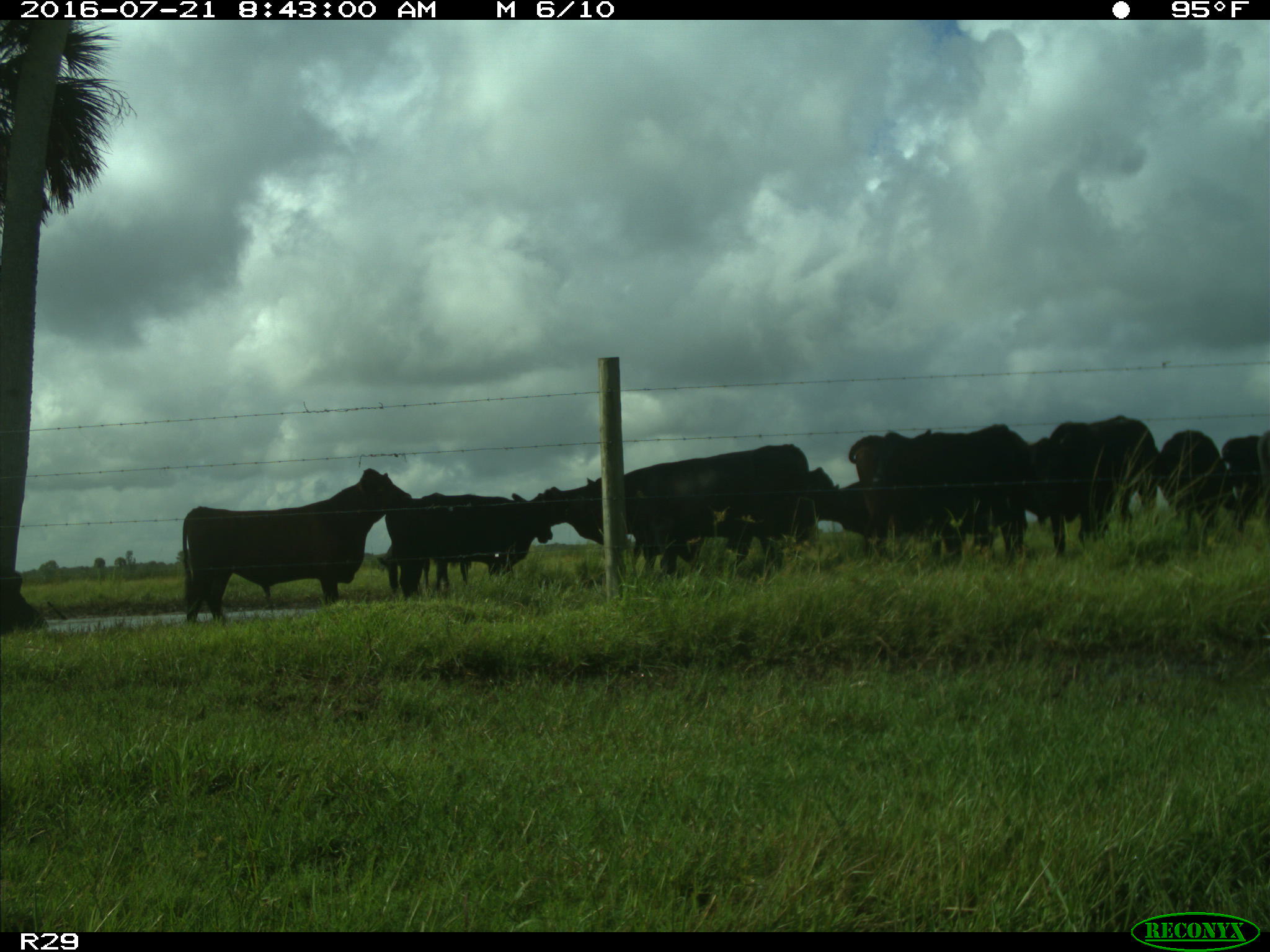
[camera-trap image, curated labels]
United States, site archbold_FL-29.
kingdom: Animalia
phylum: Chordata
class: Mammalia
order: Artiodactyla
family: Bovidae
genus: Bos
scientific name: Bos taurus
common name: domestic cow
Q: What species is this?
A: Bos taurus (domestic cow).